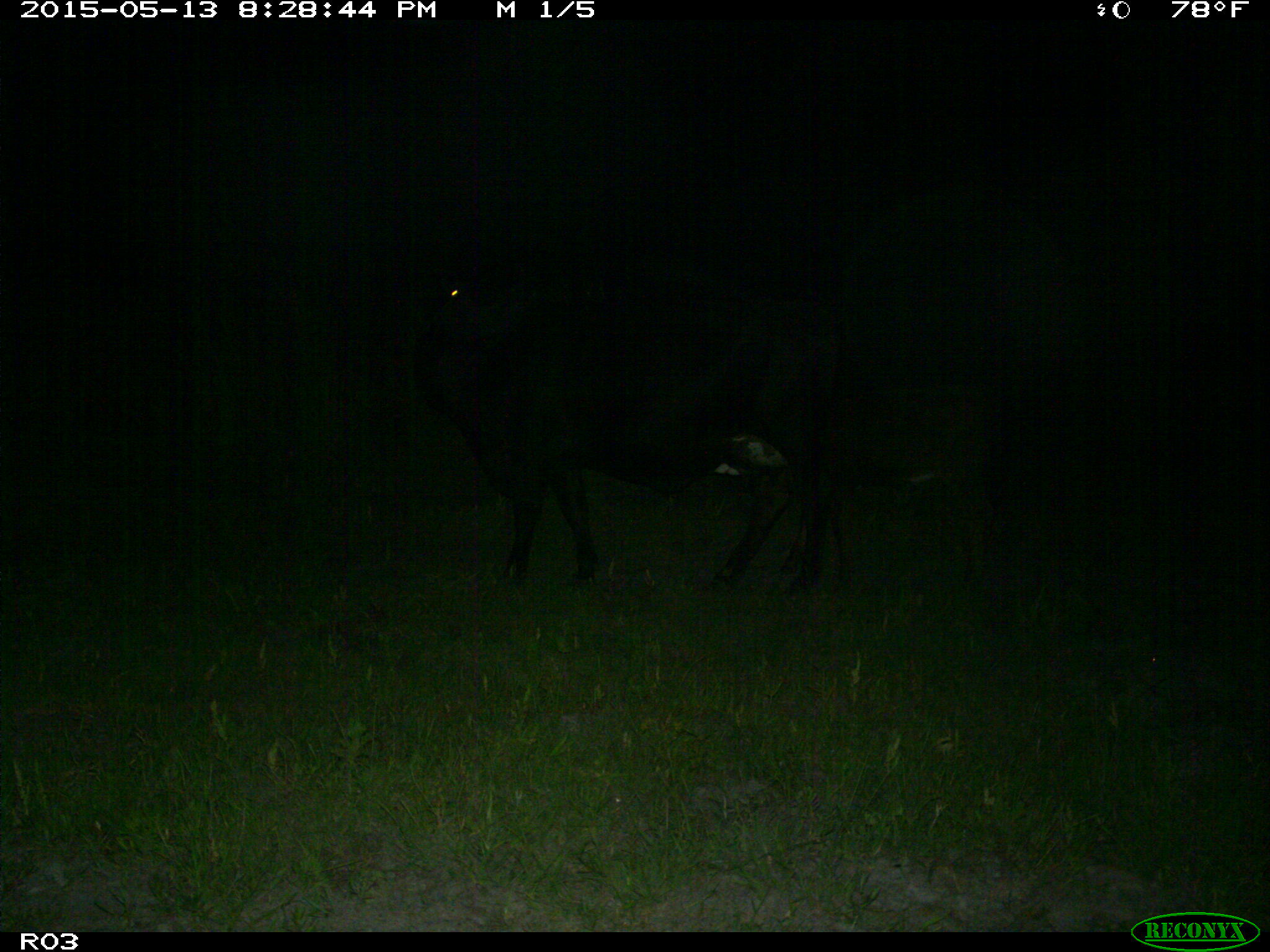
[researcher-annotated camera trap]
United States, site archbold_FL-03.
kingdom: Animalia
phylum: Chordata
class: Mammalia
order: Artiodactyla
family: Bovidae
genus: Bos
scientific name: Bos taurus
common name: domestic cow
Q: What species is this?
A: Bos taurus (domestic cow).